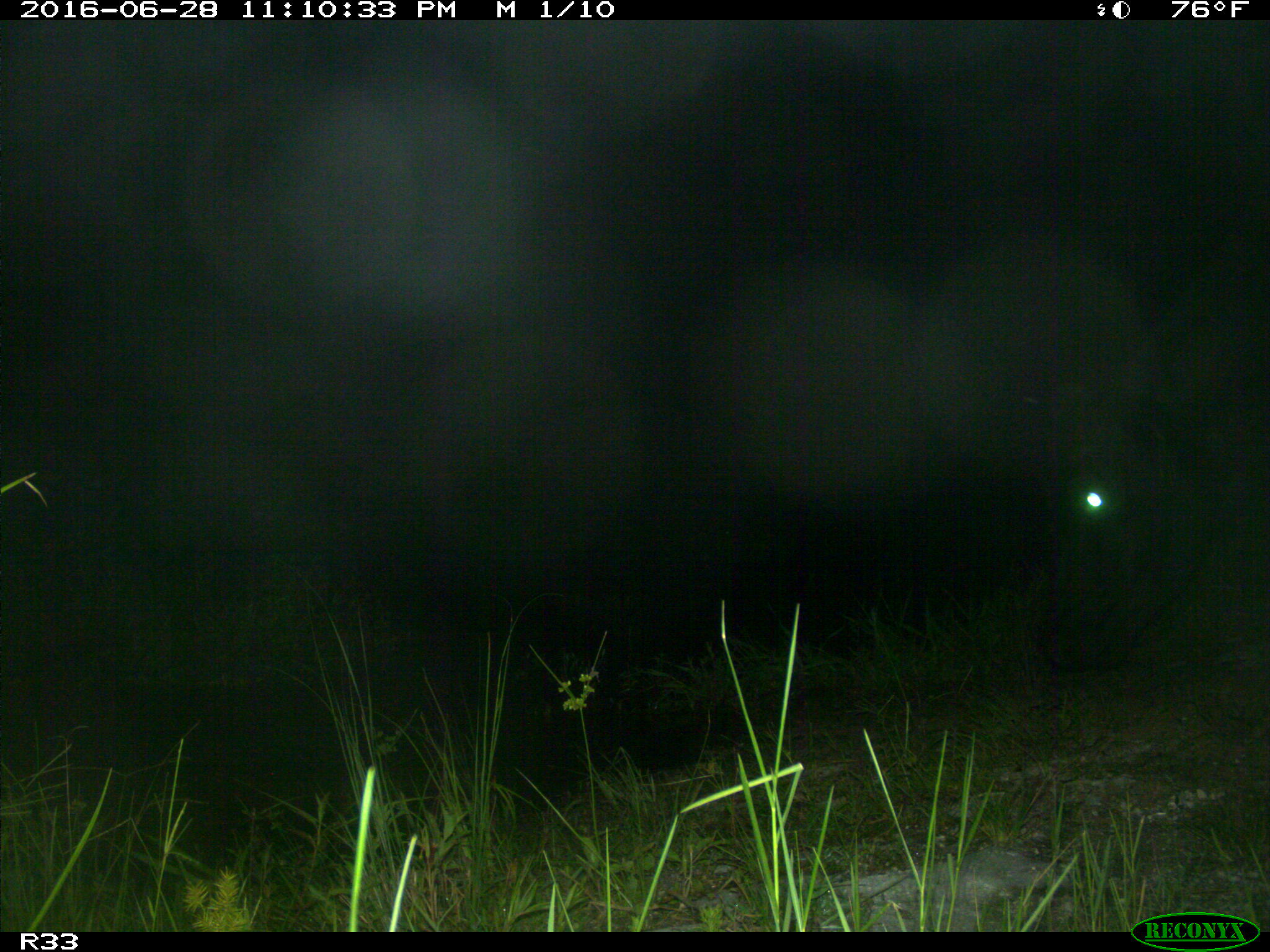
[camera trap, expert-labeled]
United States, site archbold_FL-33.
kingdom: Animalia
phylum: Chordata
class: Mammalia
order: Artiodactyla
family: Bovidae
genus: Bos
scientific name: Bos taurus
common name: domestic cow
Bos taurus (domestic cow).